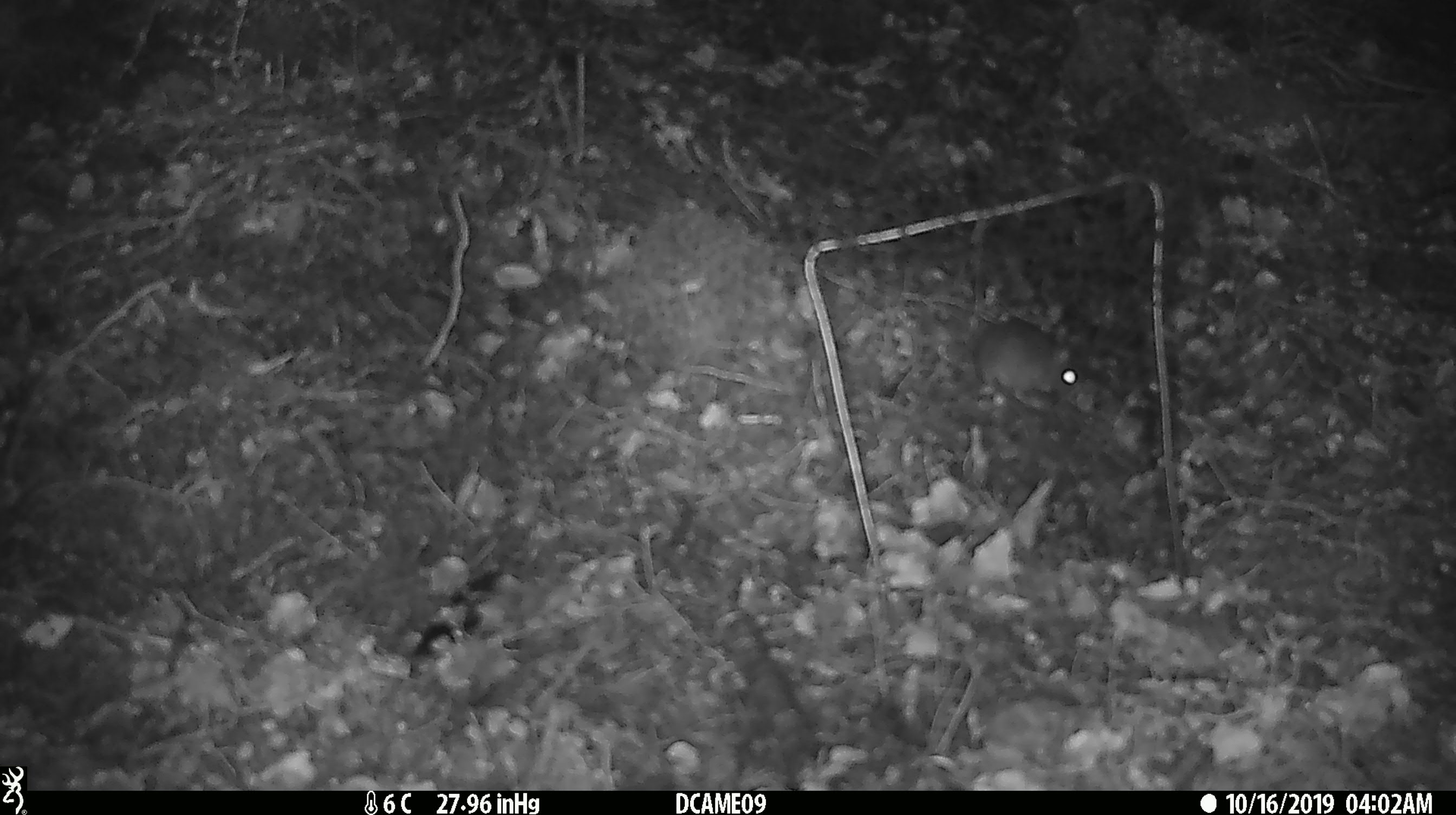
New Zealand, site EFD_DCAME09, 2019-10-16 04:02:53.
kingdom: Animalia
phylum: Chordata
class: Mammalia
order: Rodentia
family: Muridae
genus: Mus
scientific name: Mus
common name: mouse